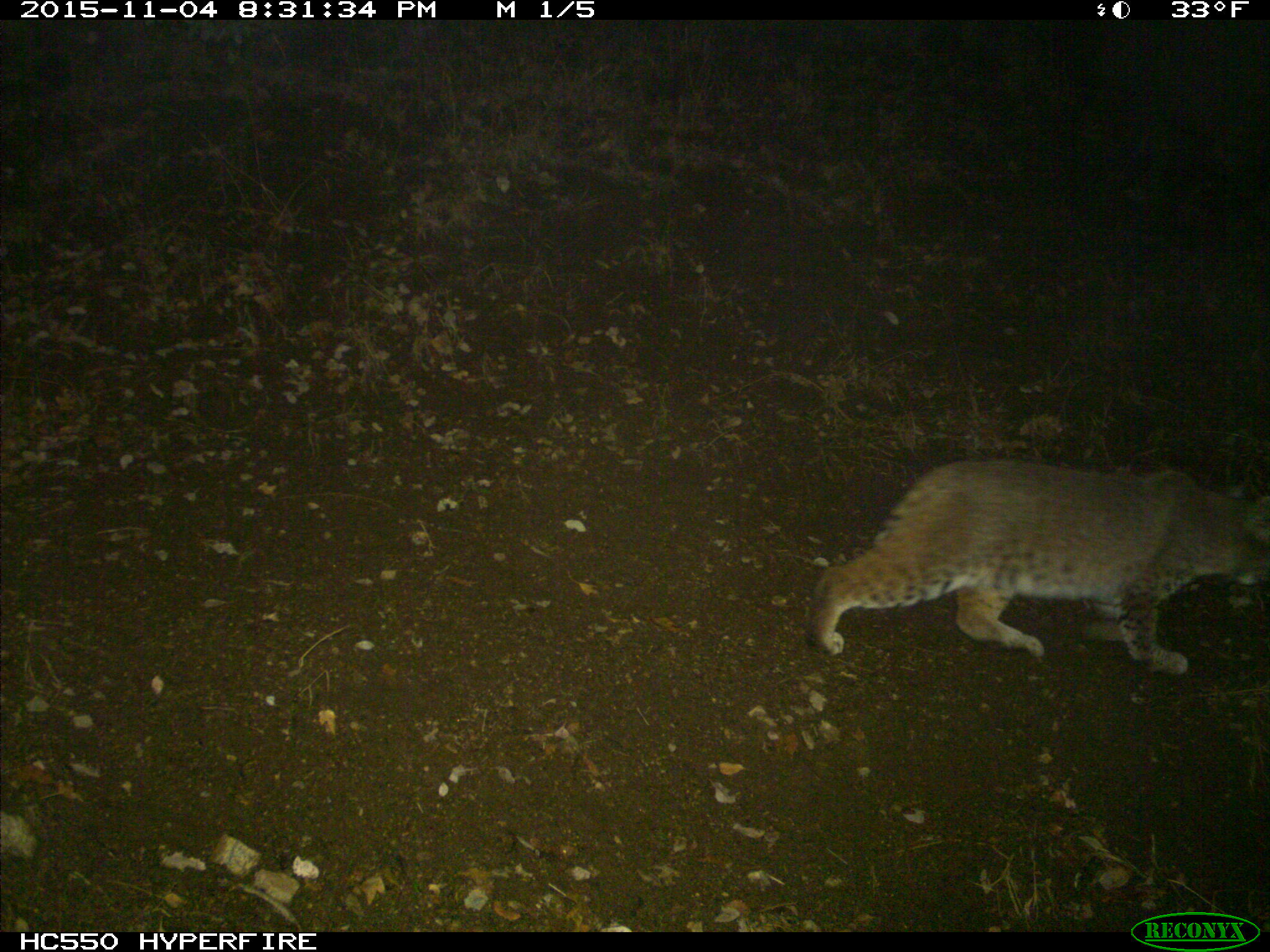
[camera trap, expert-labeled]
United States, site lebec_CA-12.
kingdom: Animalia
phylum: Chordata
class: Mammalia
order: Carnivora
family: Felidae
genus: Lynx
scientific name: Lynx rufus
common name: bobcat